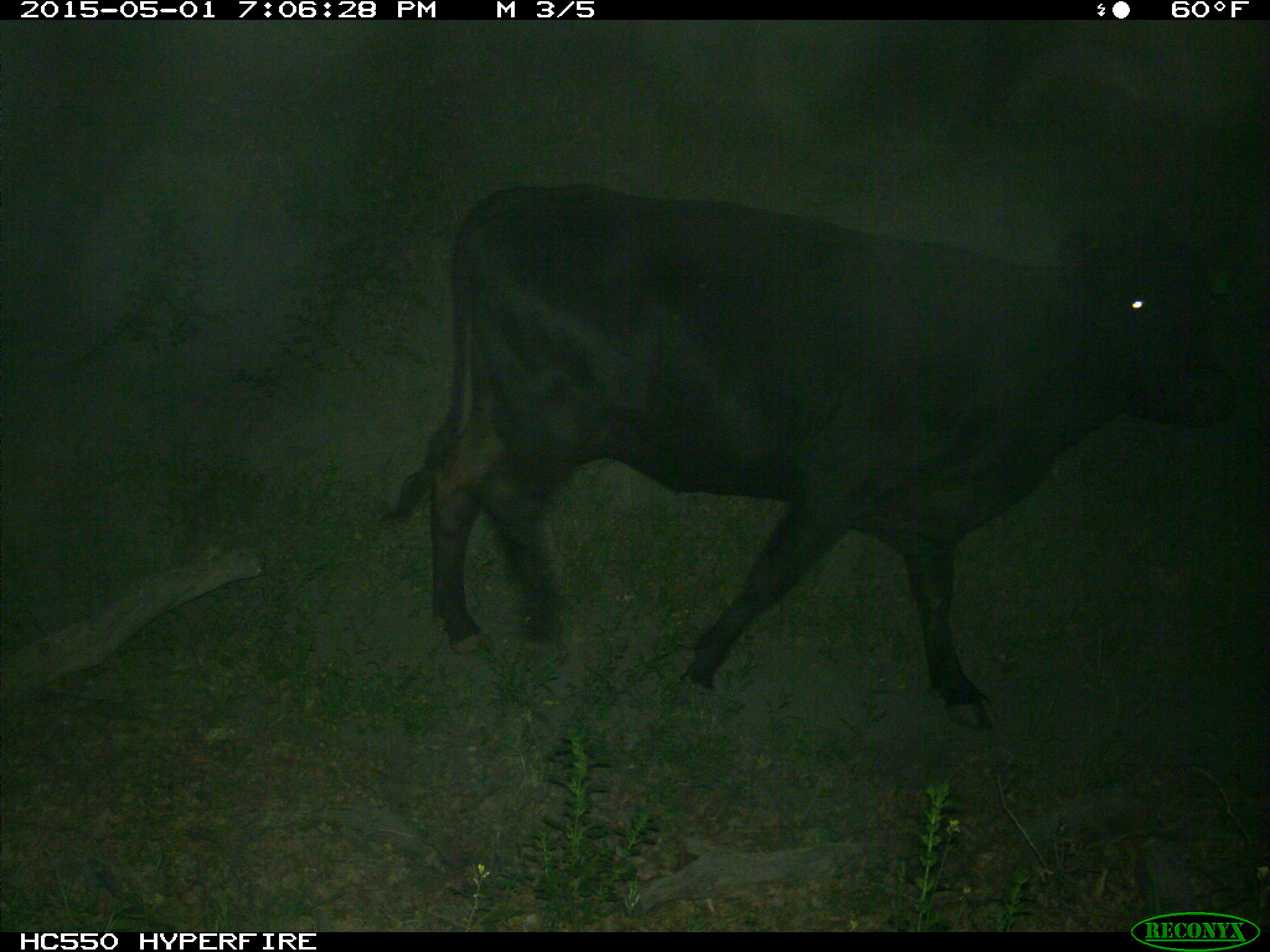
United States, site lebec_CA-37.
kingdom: Animalia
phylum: Chordata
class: Mammalia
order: Artiodactyla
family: Bovidae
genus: Bos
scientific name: Bos taurus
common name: domestic cow